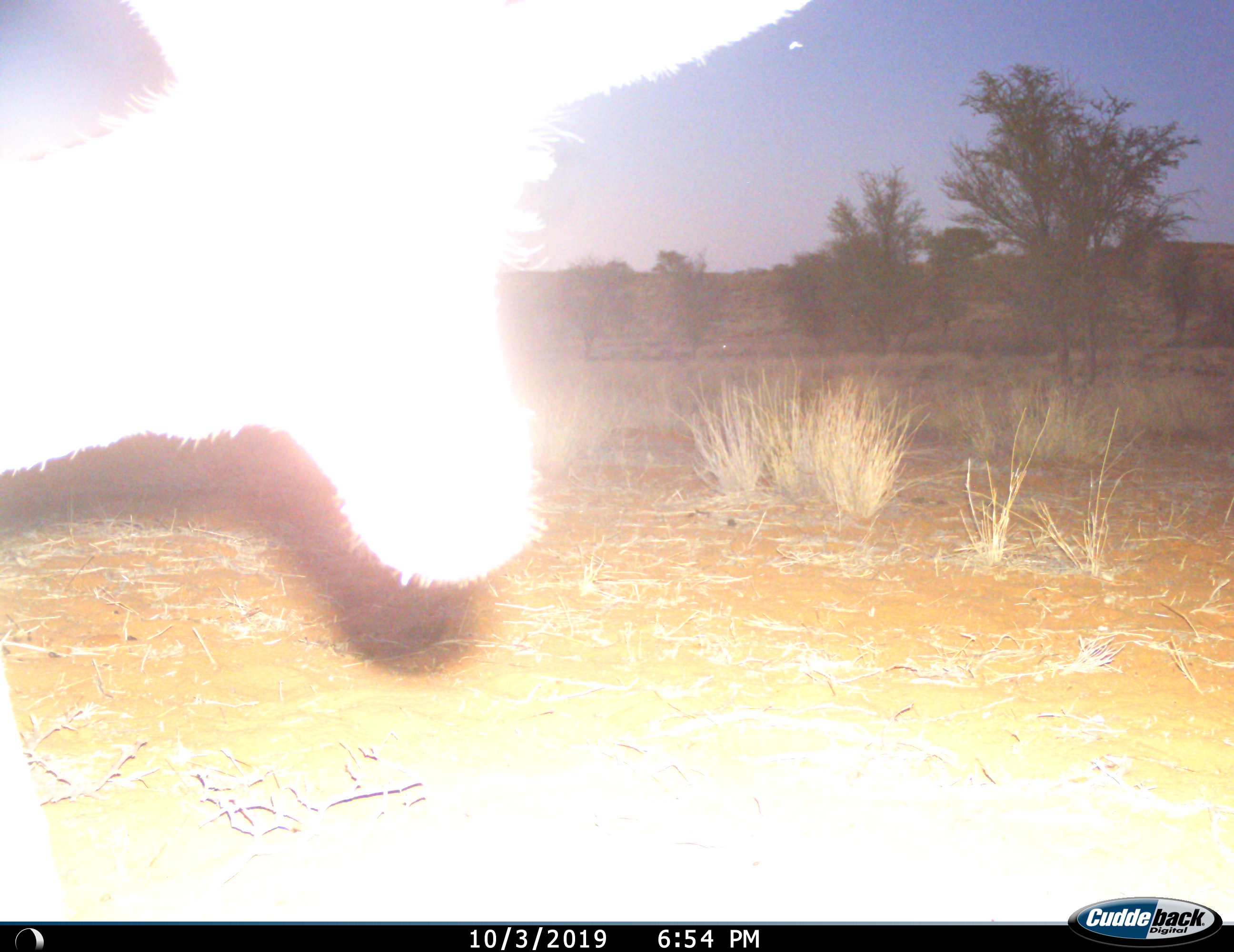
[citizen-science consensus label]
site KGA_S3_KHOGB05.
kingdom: Animalia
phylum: Chordata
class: Mammalia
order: Artiodactyla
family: Bovidae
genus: Raphicerus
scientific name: Raphicerus campestris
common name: steenbok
Steenbok (Raphicerus campestris), count 1. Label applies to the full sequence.